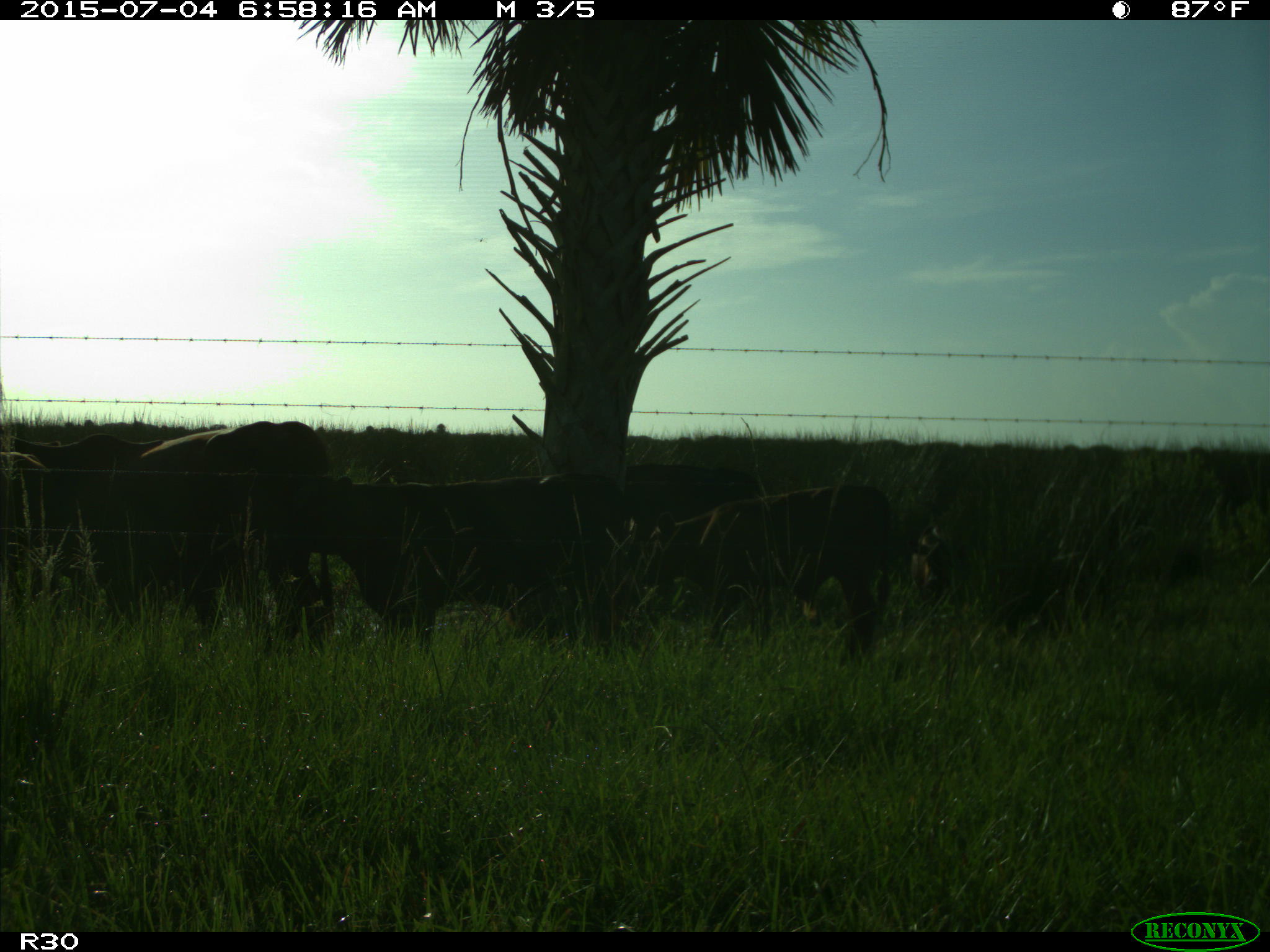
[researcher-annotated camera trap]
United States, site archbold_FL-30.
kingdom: Animalia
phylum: Chordata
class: Mammalia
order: Artiodactyla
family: Bovidae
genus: Bos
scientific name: Bos taurus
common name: domestic cow